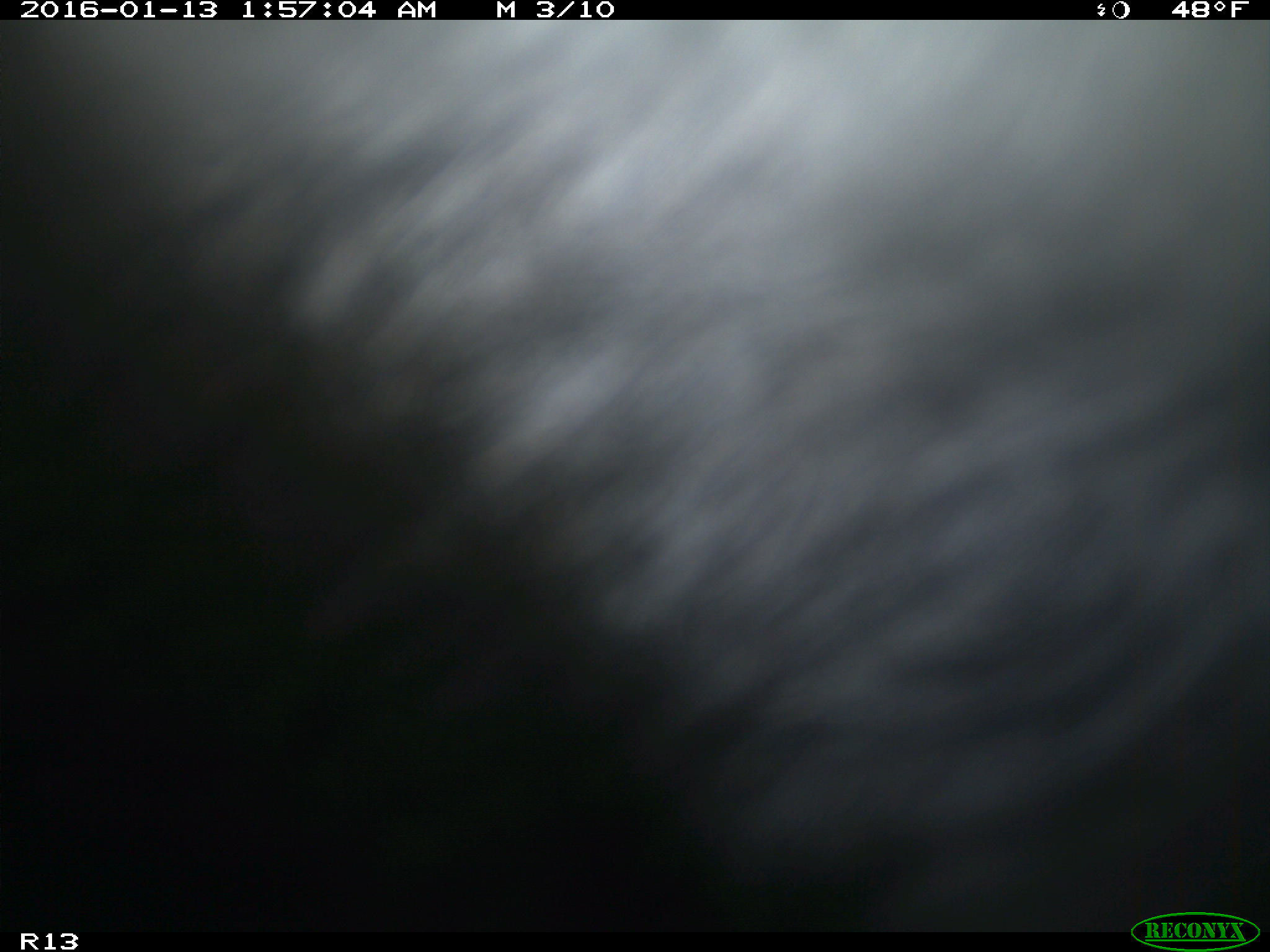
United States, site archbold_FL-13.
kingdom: Animalia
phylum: Chordata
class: Mammalia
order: Artiodactyla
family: Bovidae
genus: Bos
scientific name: Bos taurus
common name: domestic cow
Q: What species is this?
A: Bos taurus (domestic cow).